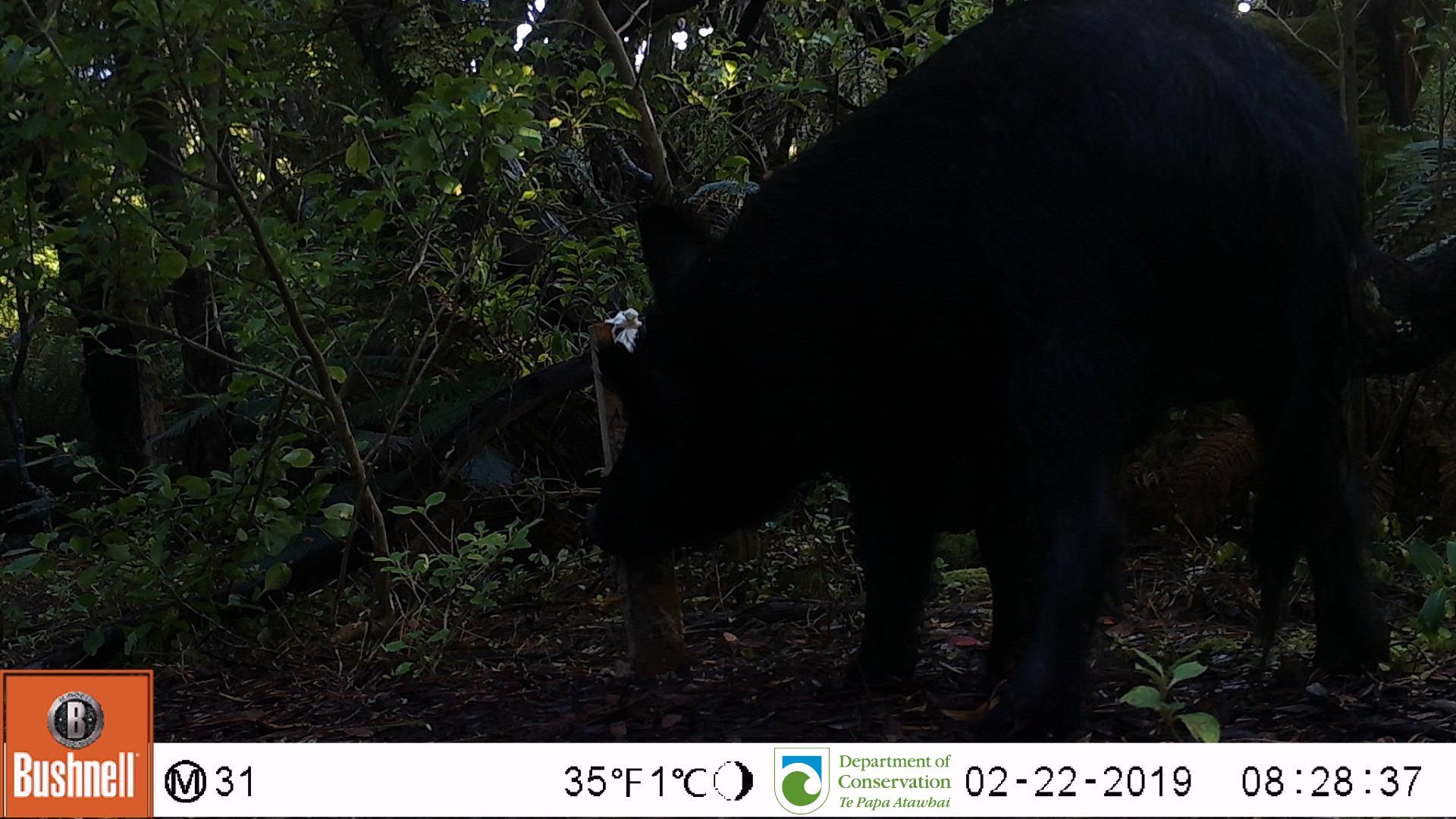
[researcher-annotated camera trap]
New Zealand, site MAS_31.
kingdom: Animalia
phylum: Chordata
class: Mammalia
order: Artiodactyla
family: Suidae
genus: Sus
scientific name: Sus scrofa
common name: pig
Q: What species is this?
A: Pig (Sus scrofa).